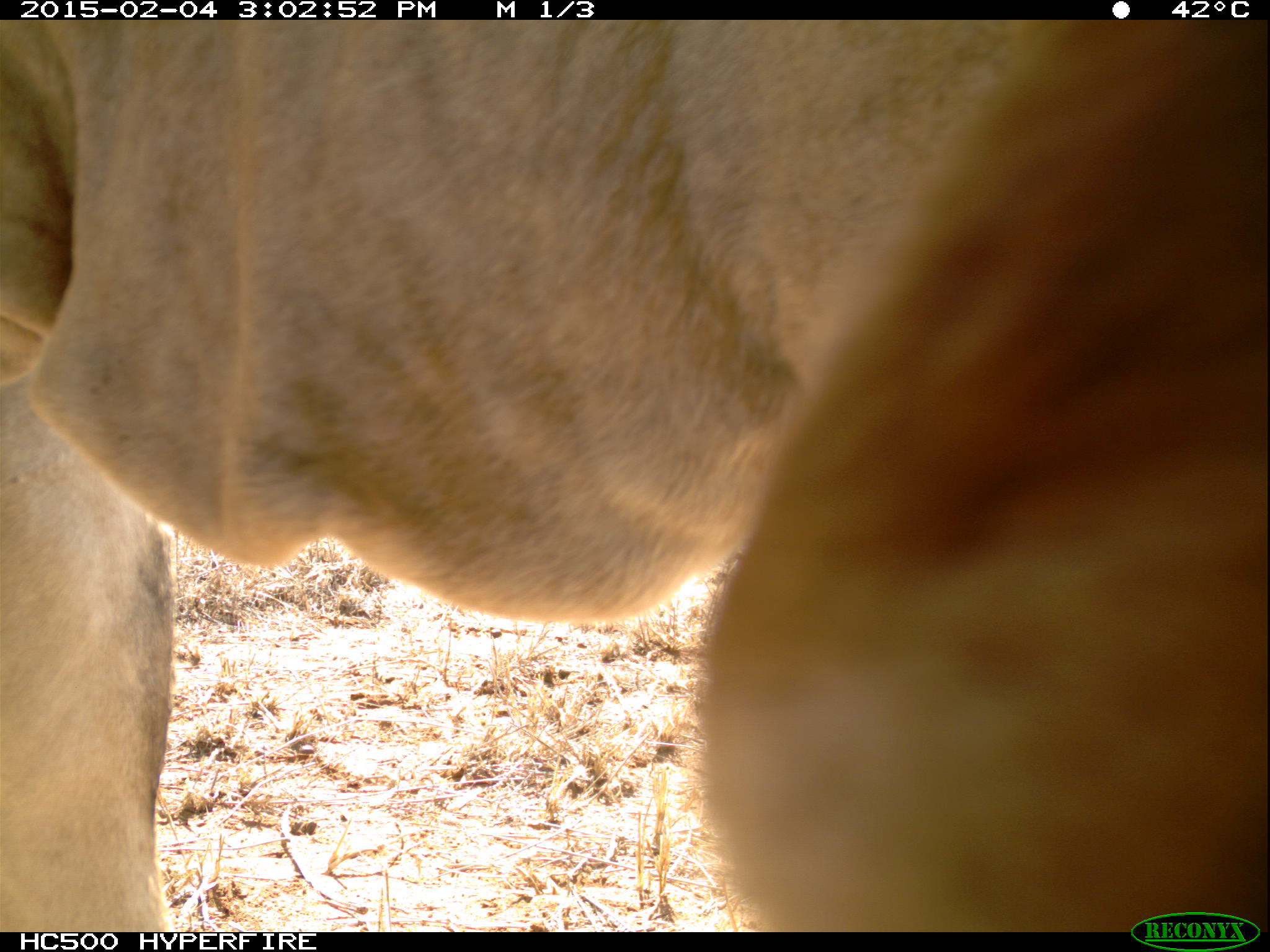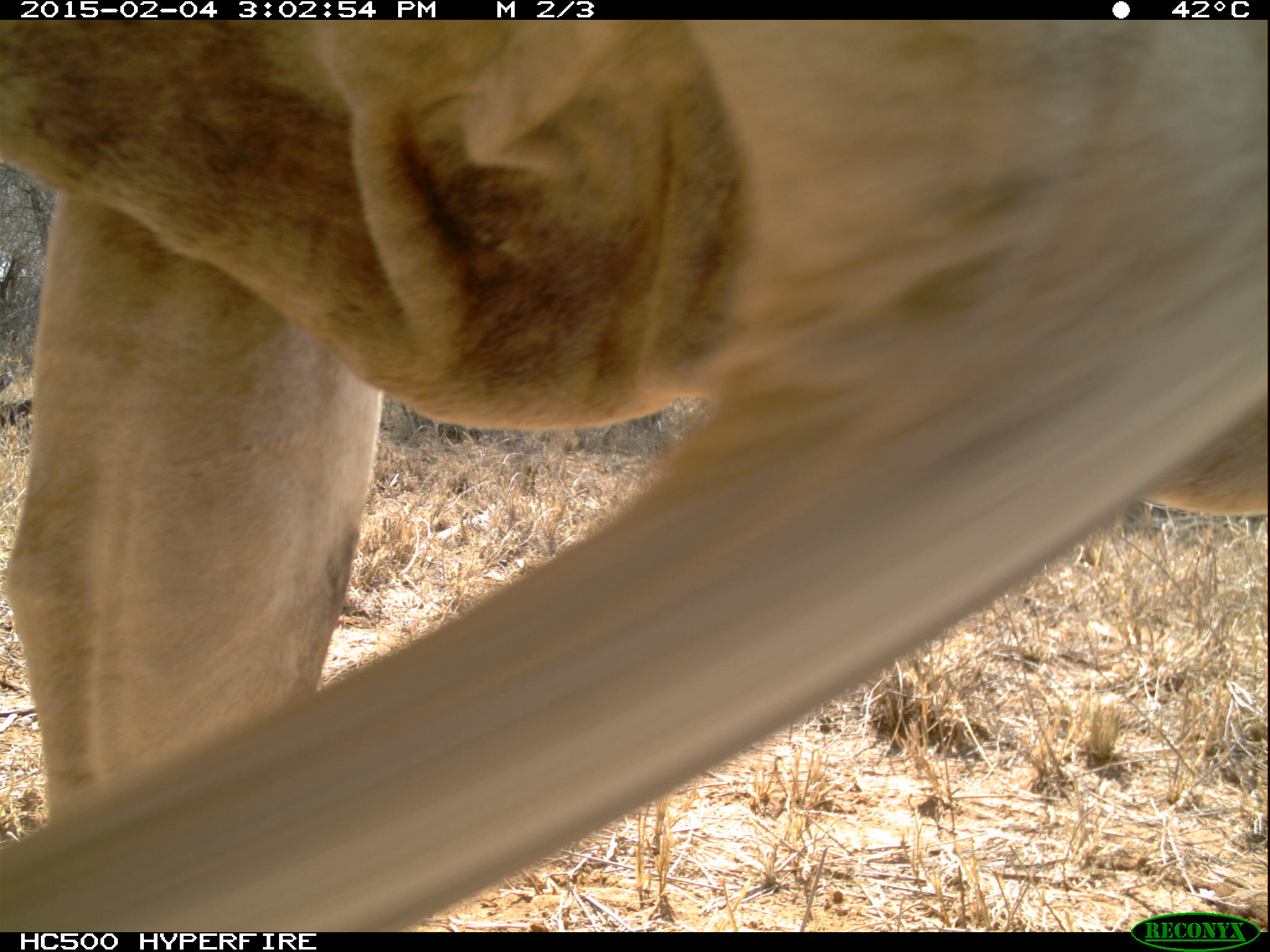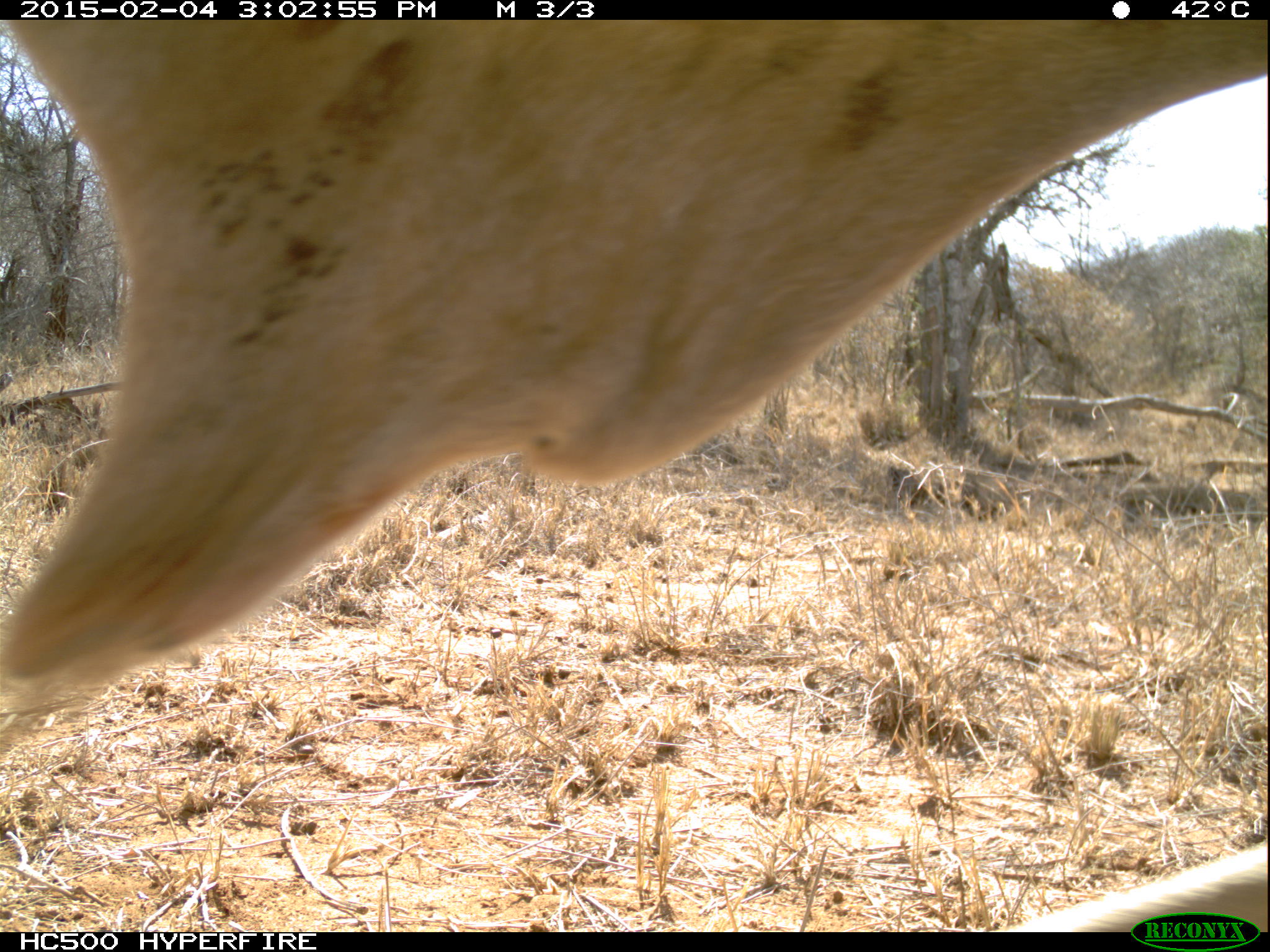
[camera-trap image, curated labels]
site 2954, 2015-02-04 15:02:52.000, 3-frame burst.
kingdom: Animalia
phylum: Chordata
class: Mammalia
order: Artiodactyla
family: Bovidae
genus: Bos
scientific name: Bos taurus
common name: domestic cattle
Bos taurus (domestic cattle), count 3.